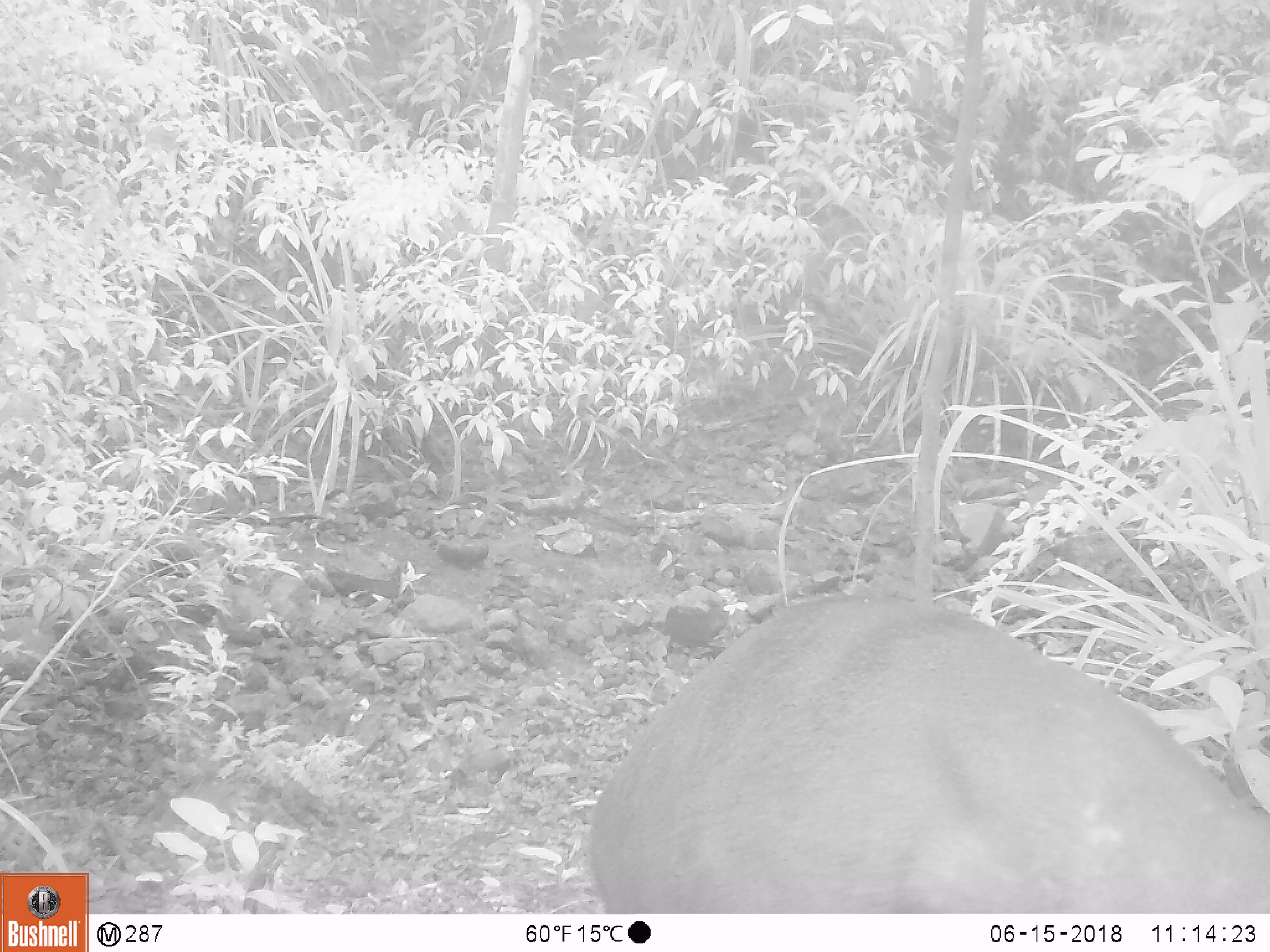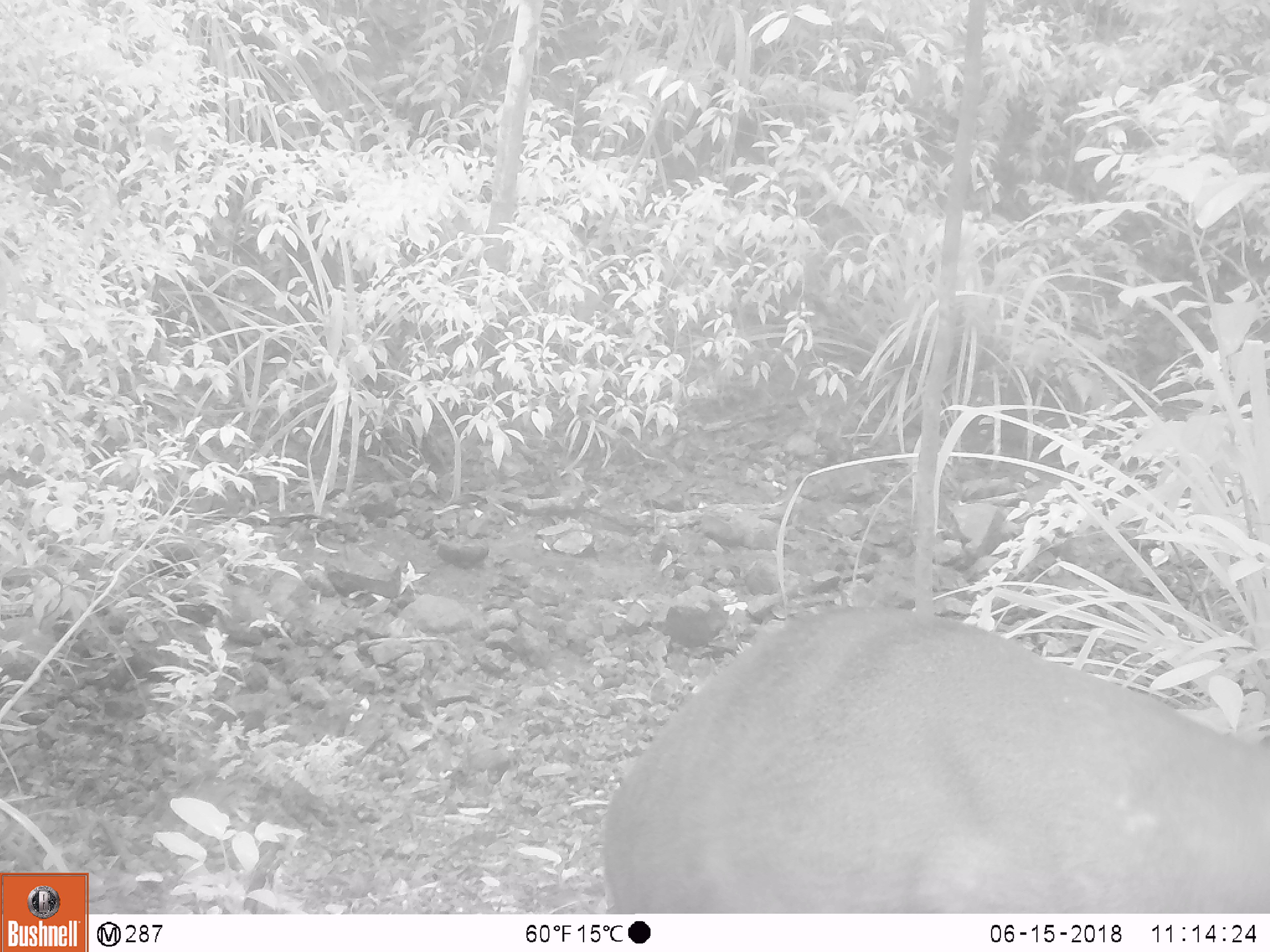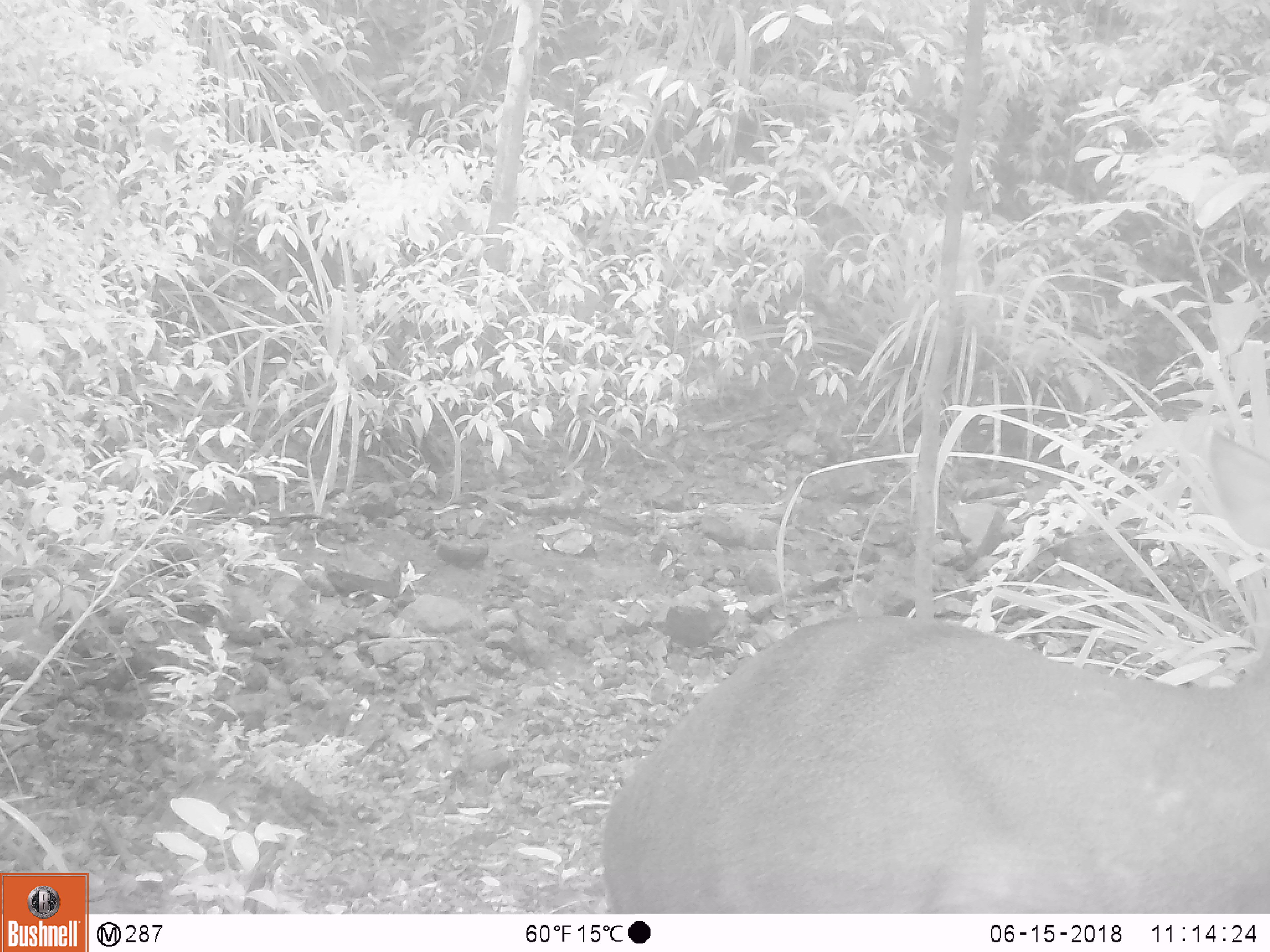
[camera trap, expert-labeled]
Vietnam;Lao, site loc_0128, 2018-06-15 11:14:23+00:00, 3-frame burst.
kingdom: Animalia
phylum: Chordata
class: Mammalia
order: Artiodactyla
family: Cervidae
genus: Muntiacus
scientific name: Muntiacus rooseveltorum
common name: roosevelt's muntjac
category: roosevelts muntjac group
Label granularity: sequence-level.